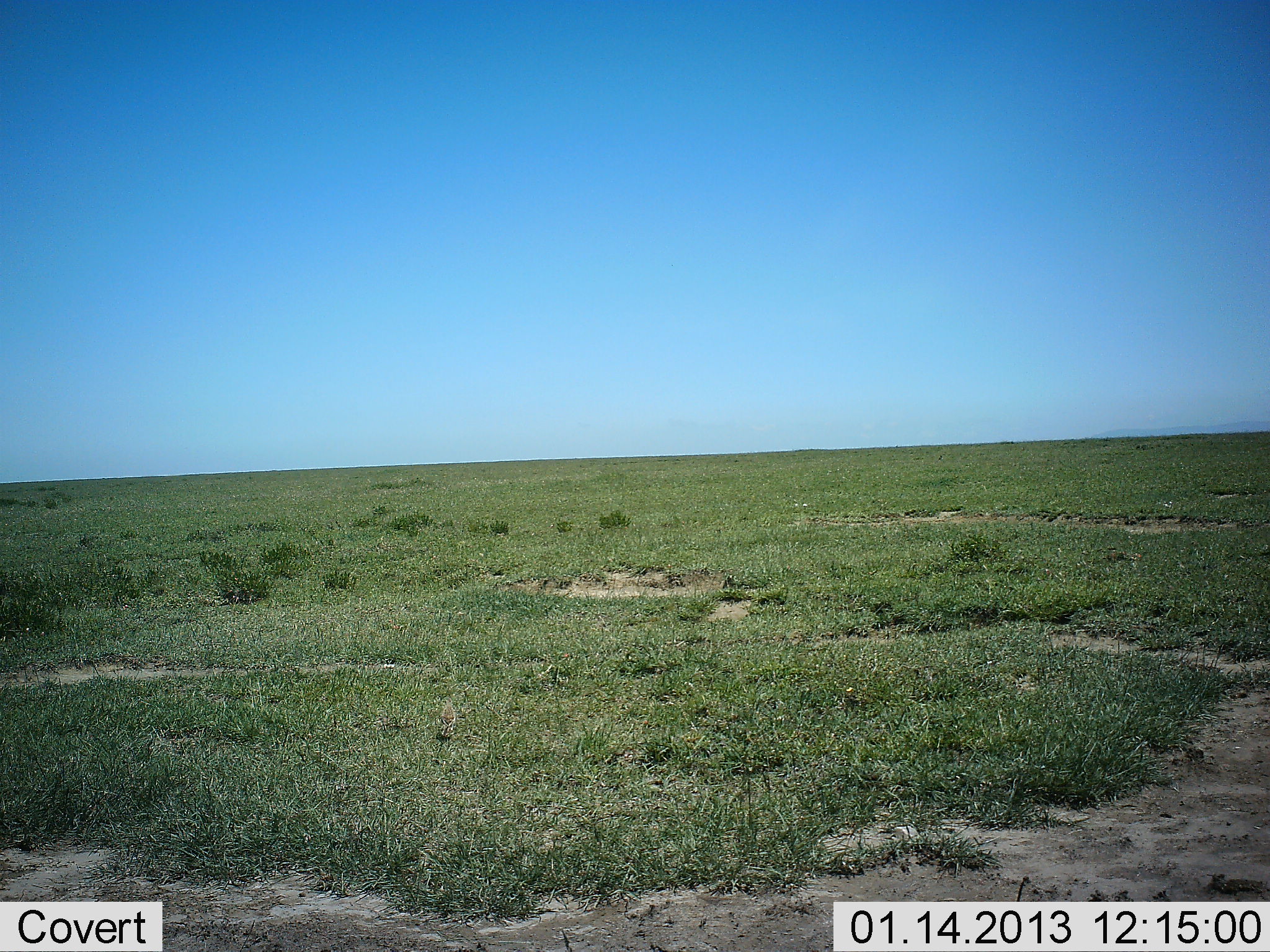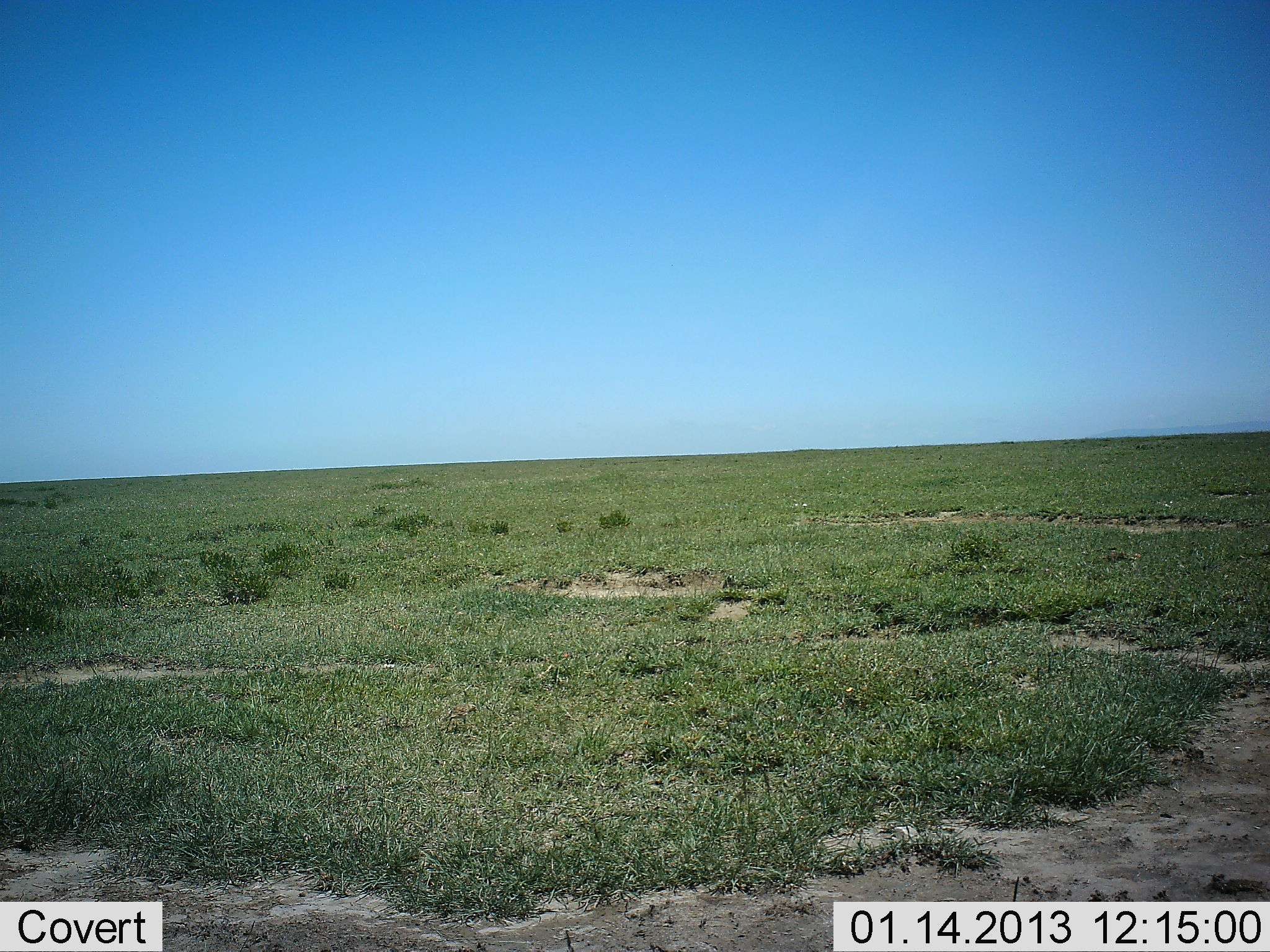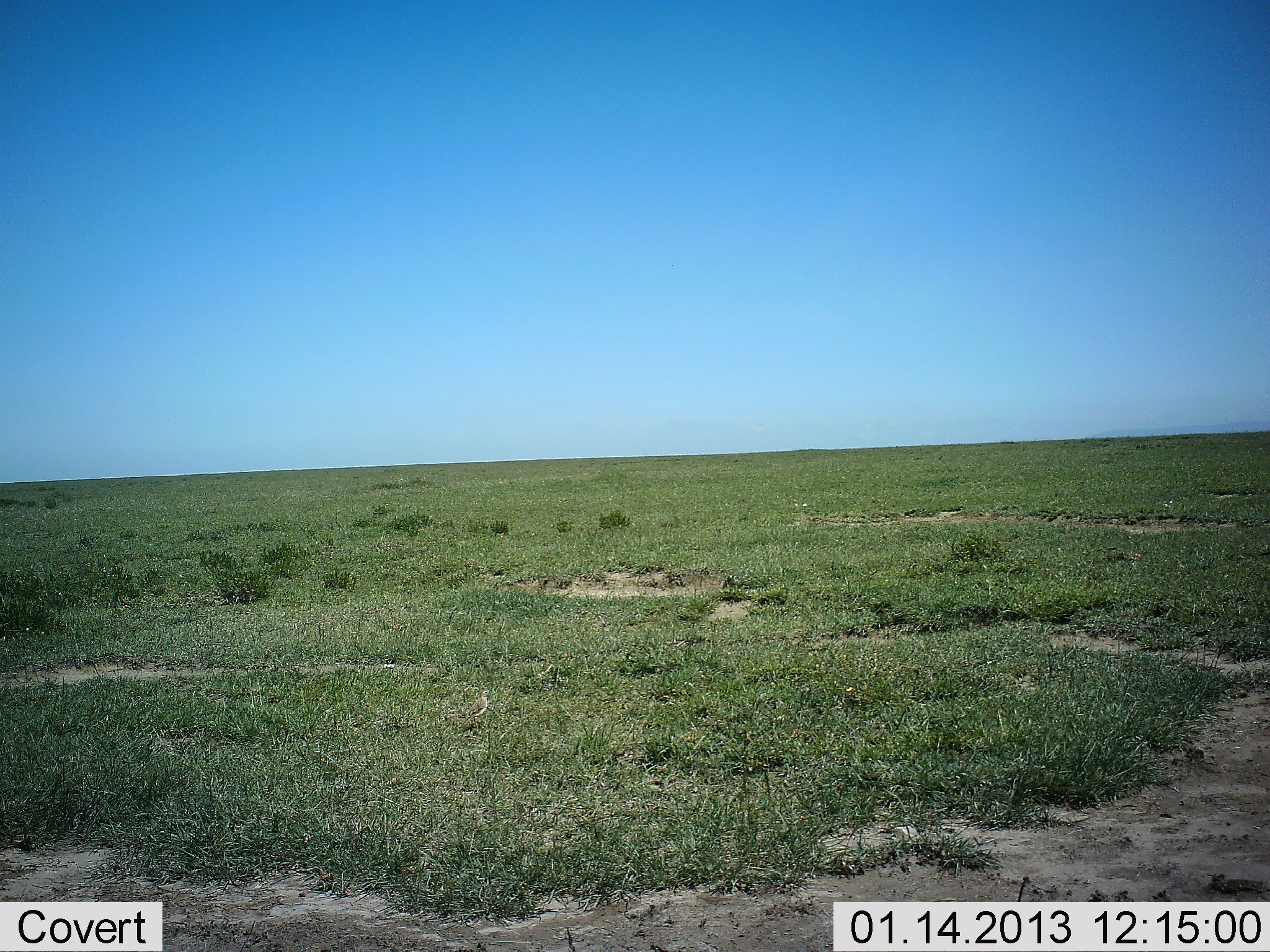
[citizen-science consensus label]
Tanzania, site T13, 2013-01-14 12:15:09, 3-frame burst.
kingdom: Animalia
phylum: Chordata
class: Aves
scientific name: Aves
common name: bird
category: otherbird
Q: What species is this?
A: Otherbird (bird) (Aves).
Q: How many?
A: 1.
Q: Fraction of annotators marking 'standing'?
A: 11%.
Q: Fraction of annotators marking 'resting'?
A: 0%.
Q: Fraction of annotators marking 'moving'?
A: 100%.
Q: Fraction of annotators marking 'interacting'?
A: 0%.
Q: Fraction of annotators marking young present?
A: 0%.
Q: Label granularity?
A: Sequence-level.